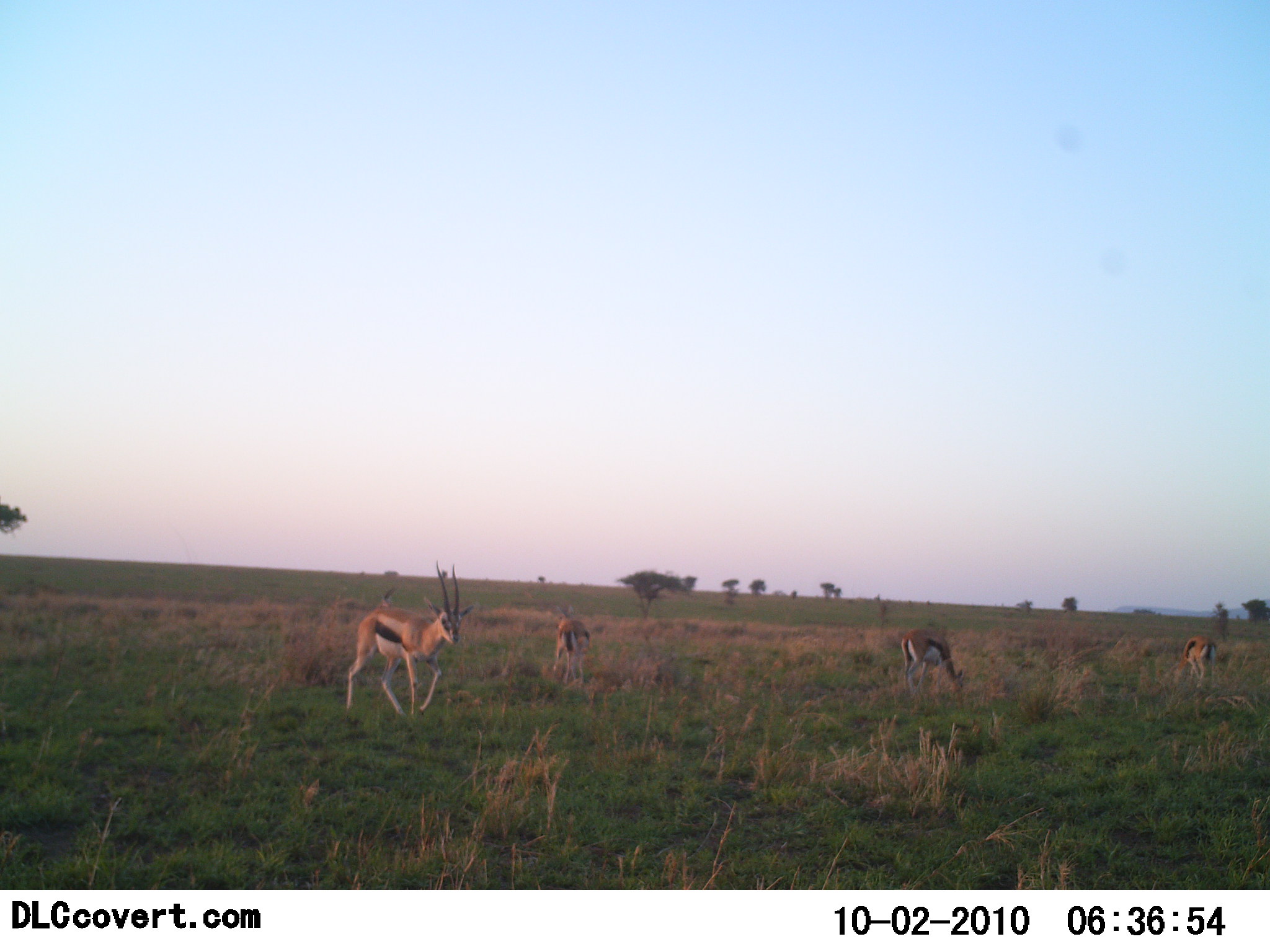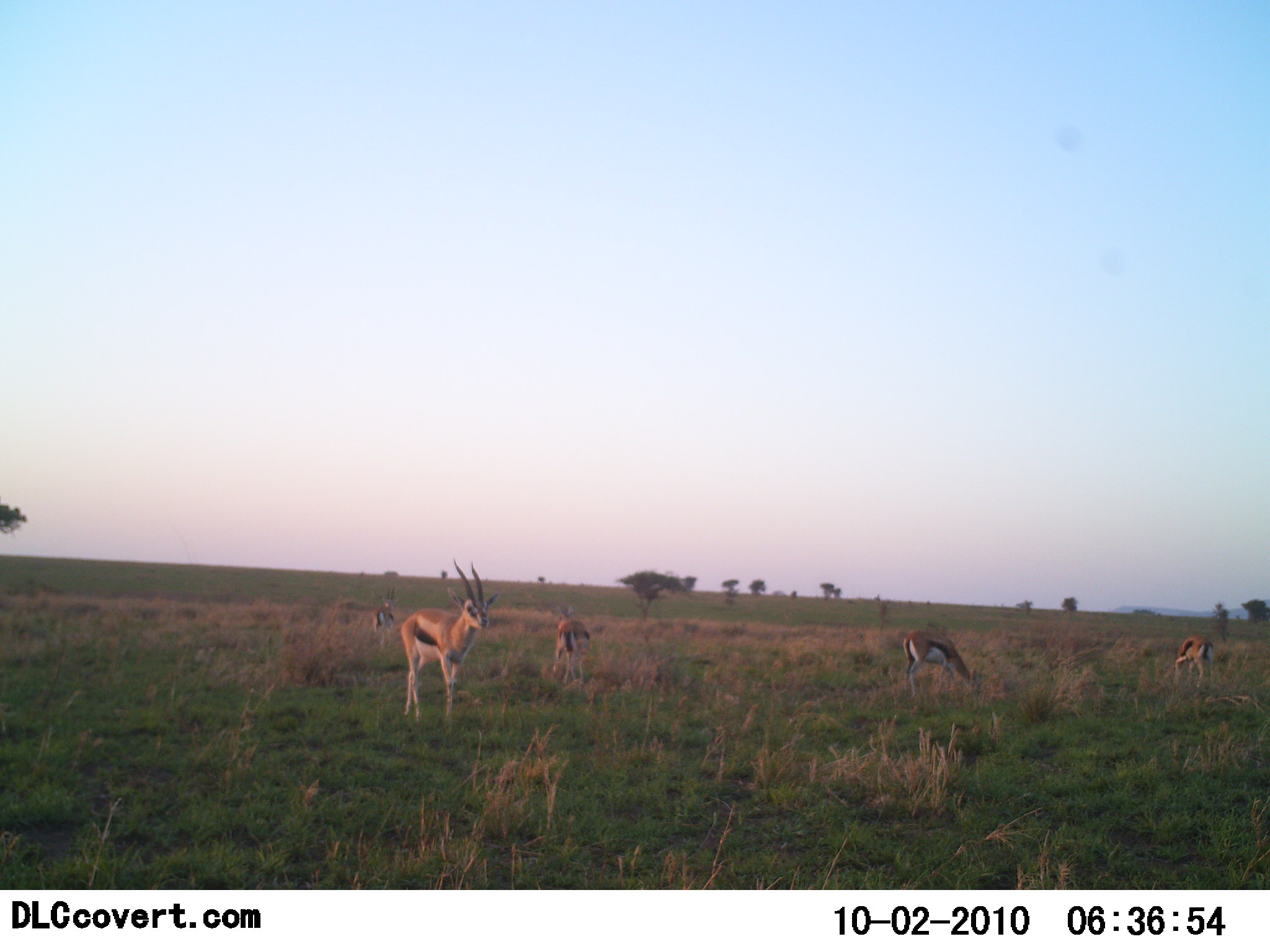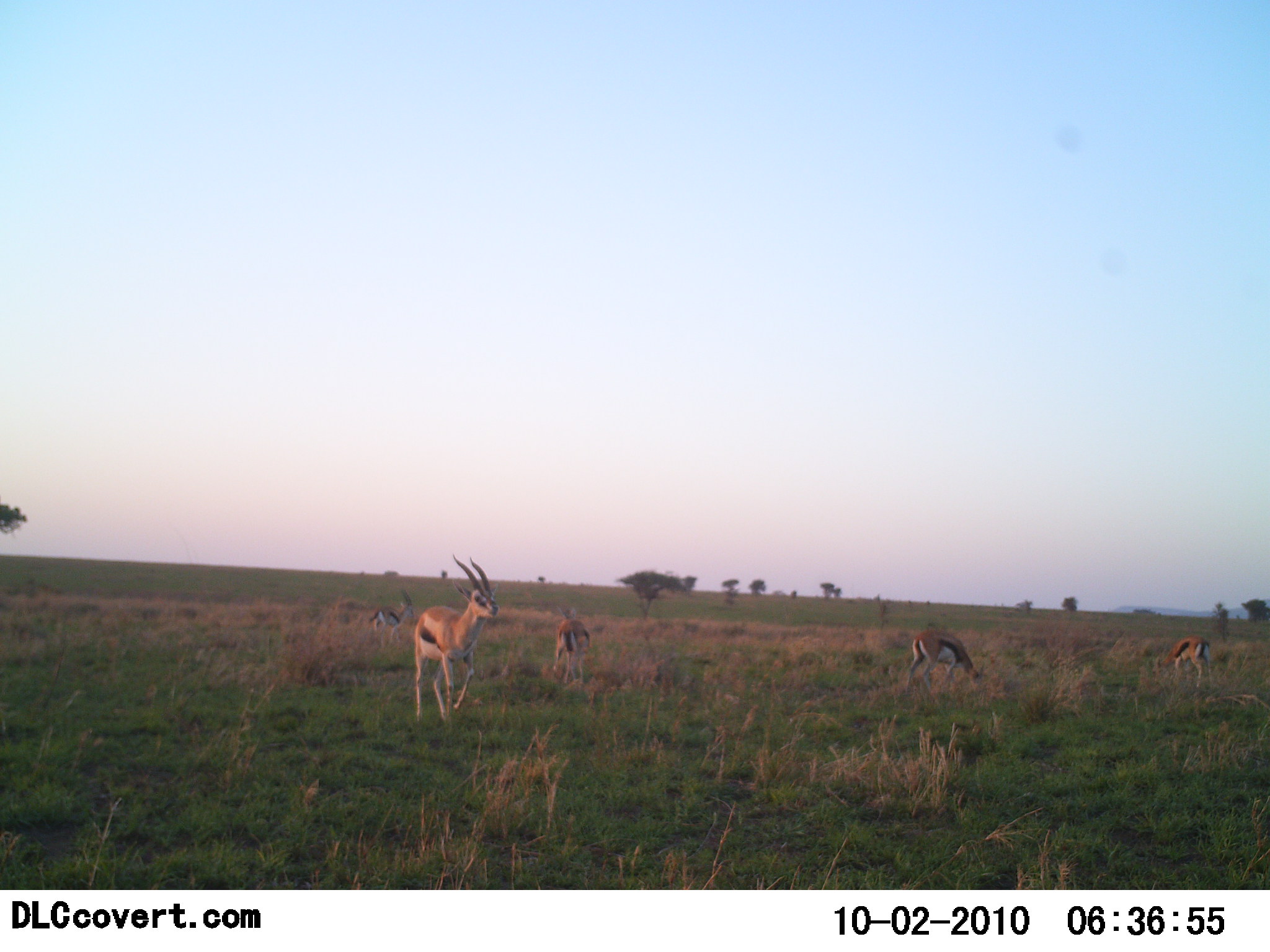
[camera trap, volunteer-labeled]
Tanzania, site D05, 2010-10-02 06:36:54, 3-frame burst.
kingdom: Animalia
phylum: Chordata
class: Mammalia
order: Artiodactyla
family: Bovidae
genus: Eudorcas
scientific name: Eudorcas thomsonii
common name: thomson's gazelle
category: gazellethomsons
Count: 5.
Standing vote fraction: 44%.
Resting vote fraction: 0%.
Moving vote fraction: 28%.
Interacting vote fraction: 0%.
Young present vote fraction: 0%.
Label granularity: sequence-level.